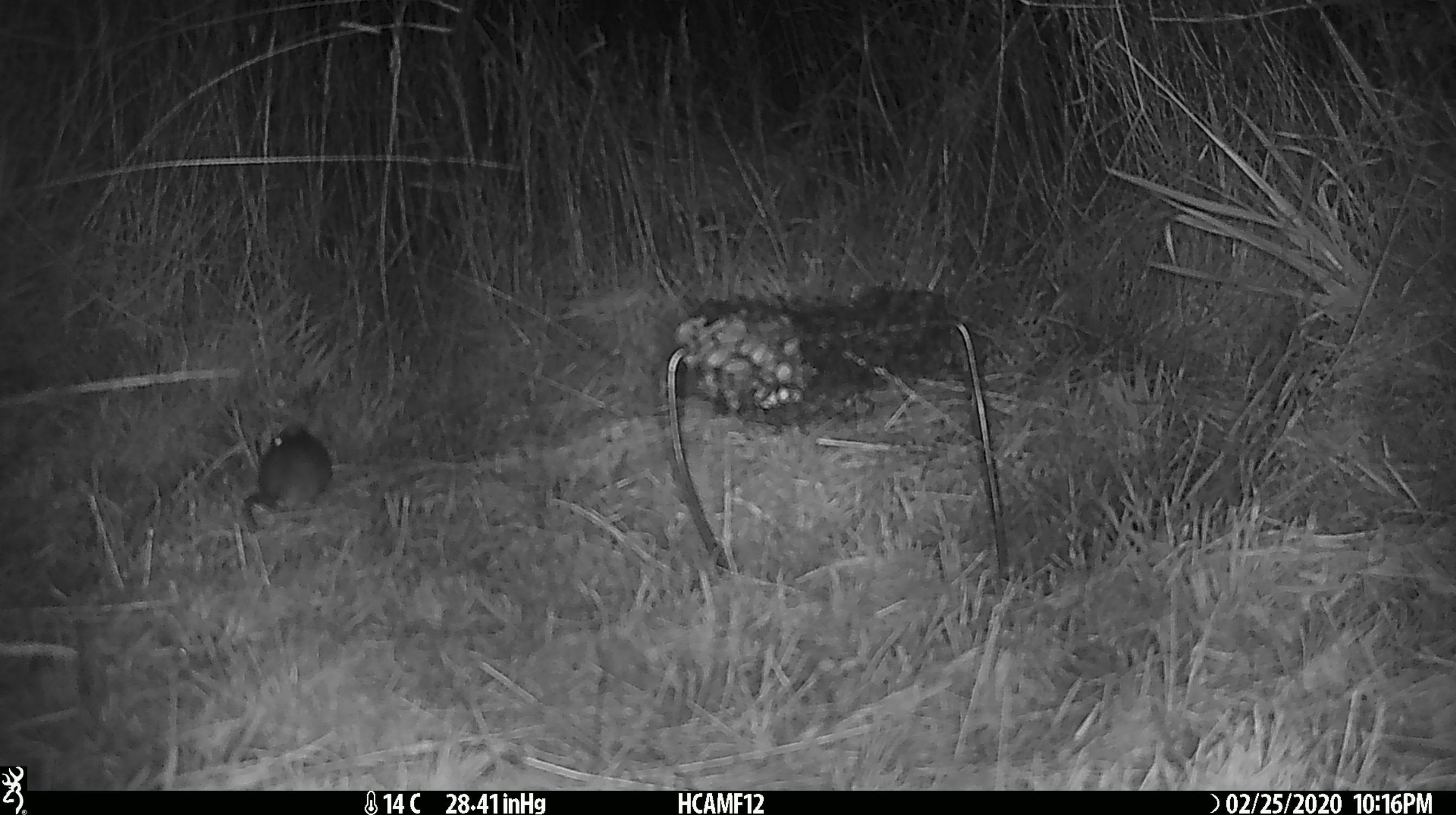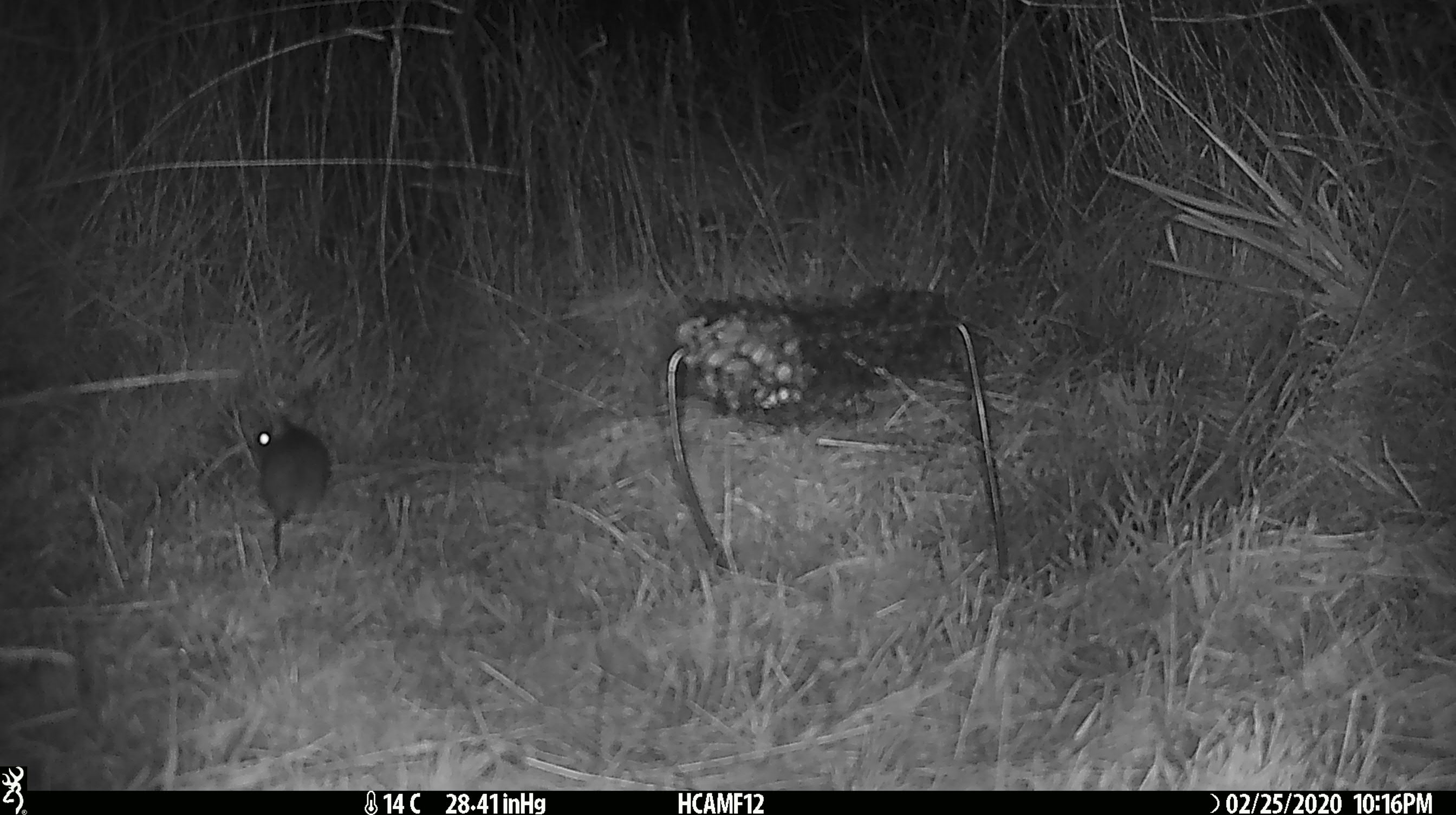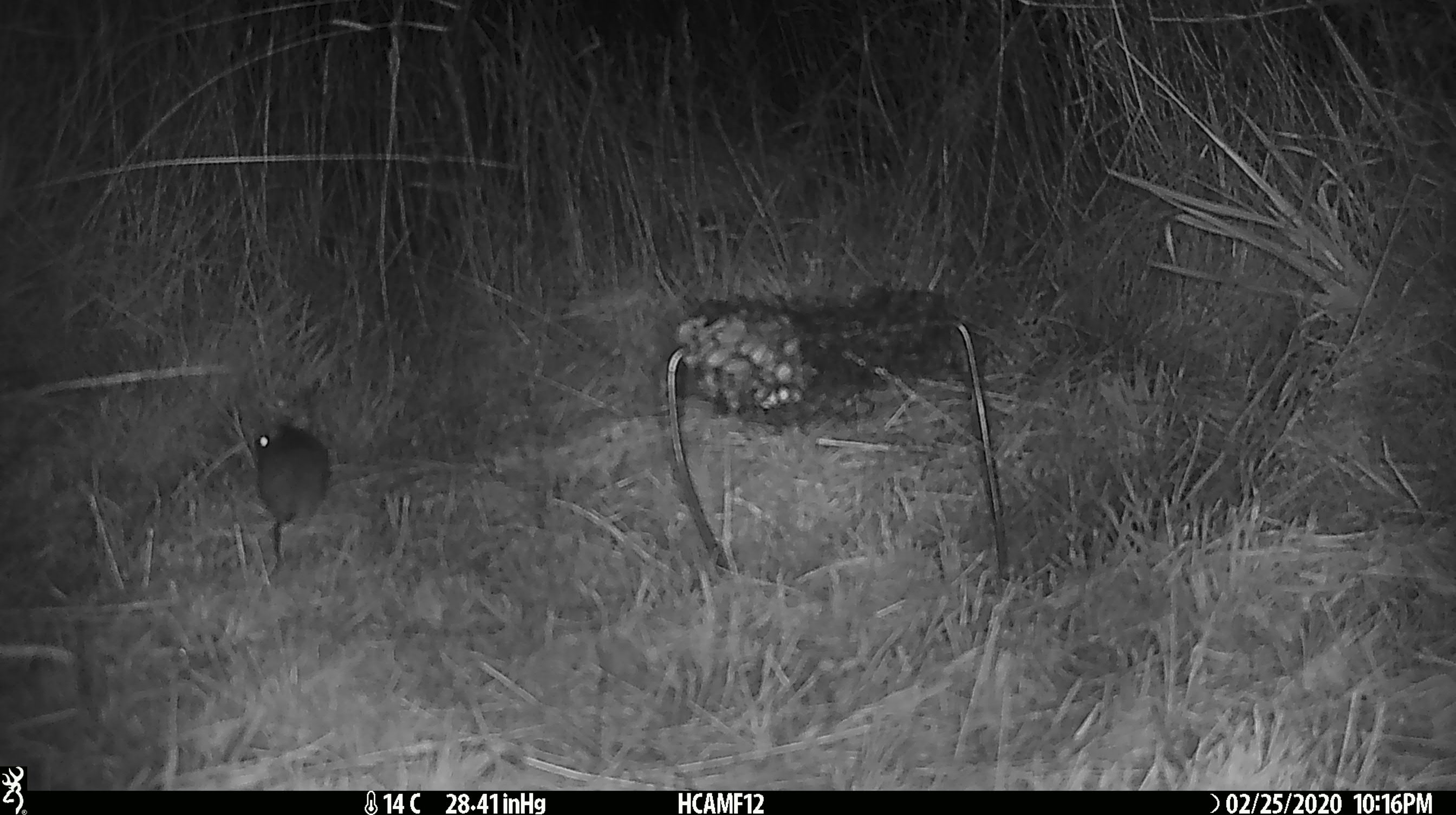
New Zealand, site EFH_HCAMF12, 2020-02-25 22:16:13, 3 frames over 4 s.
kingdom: Animalia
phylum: Chordata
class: Mammalia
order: Rodentia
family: Muridae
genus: Mus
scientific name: Mus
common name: mouse